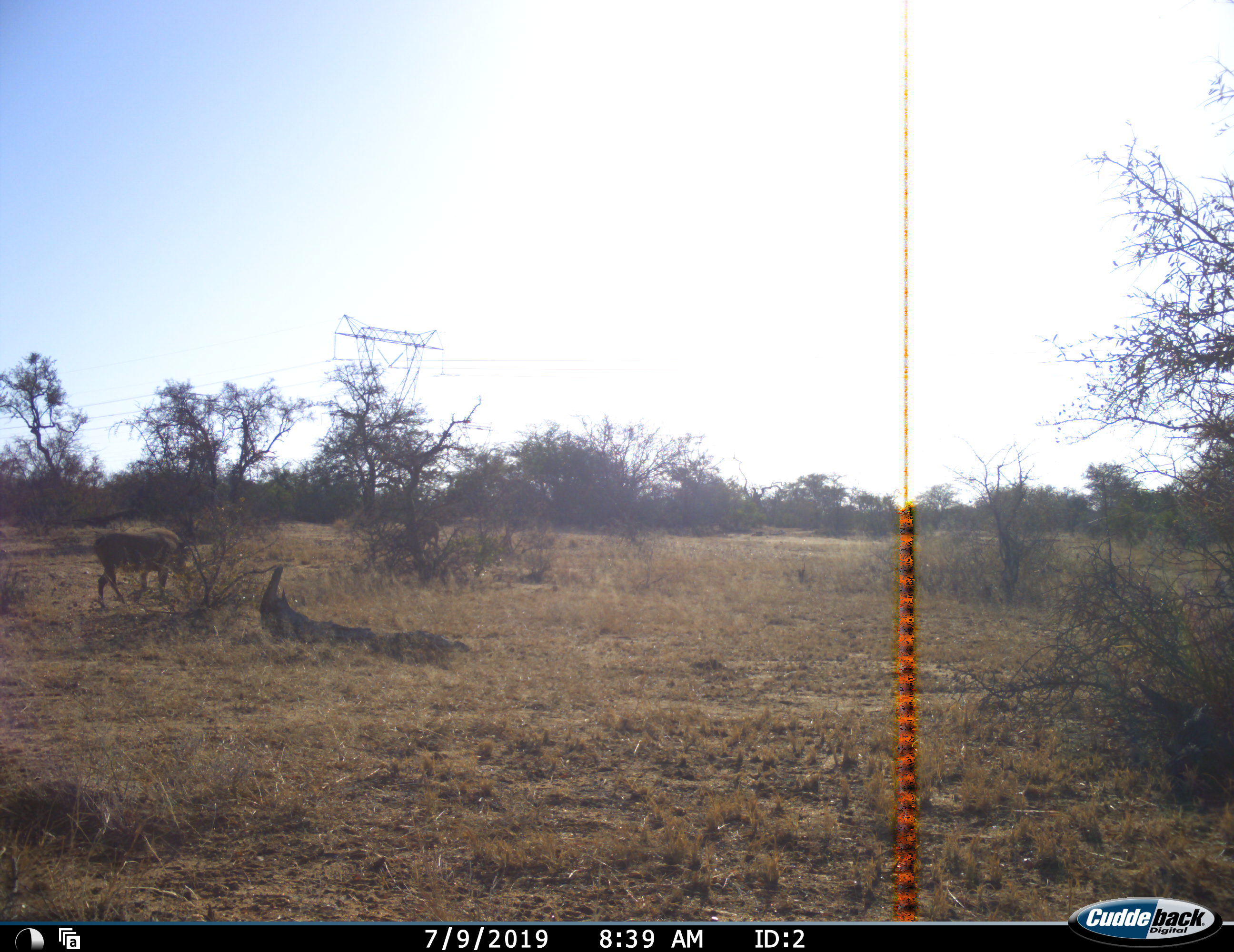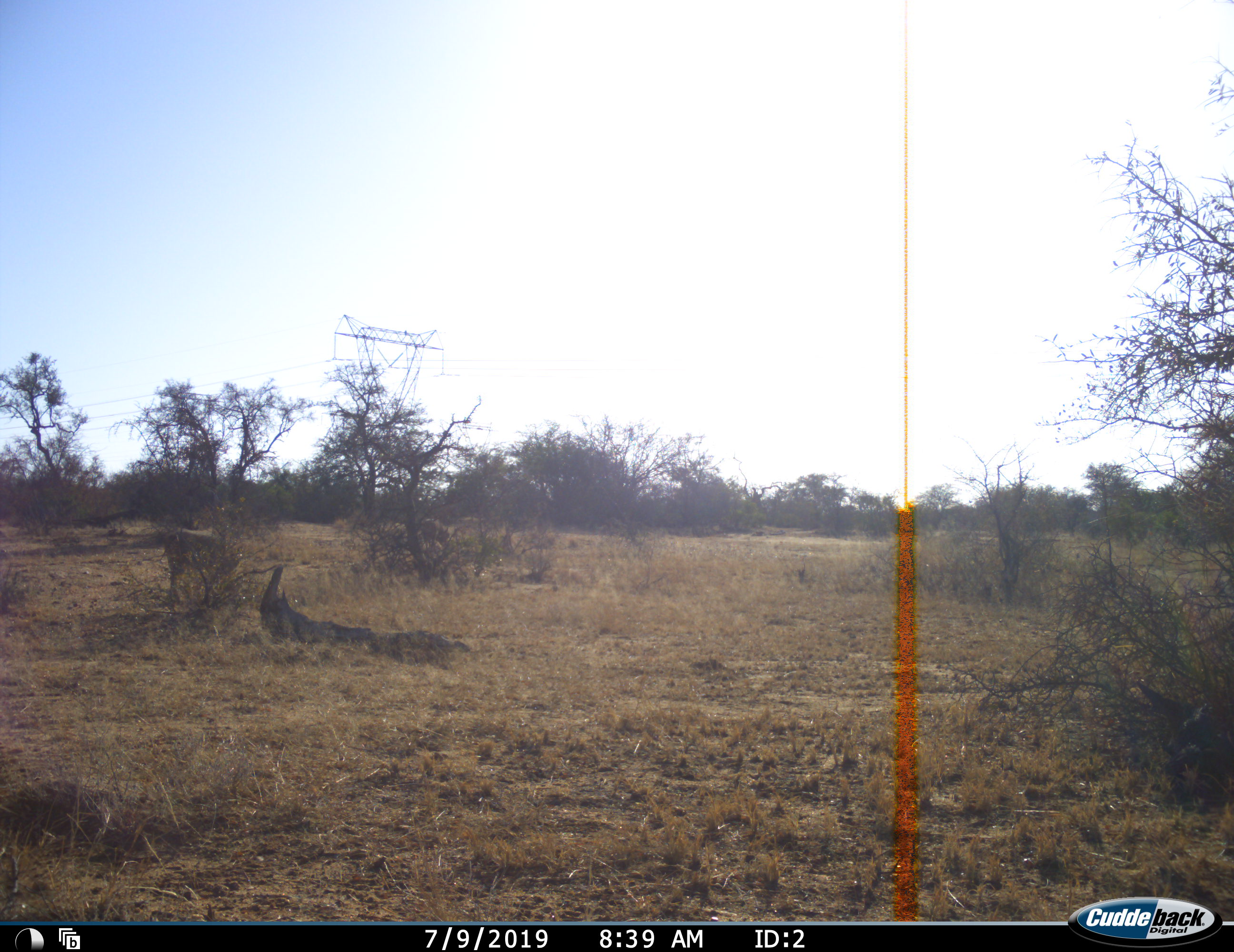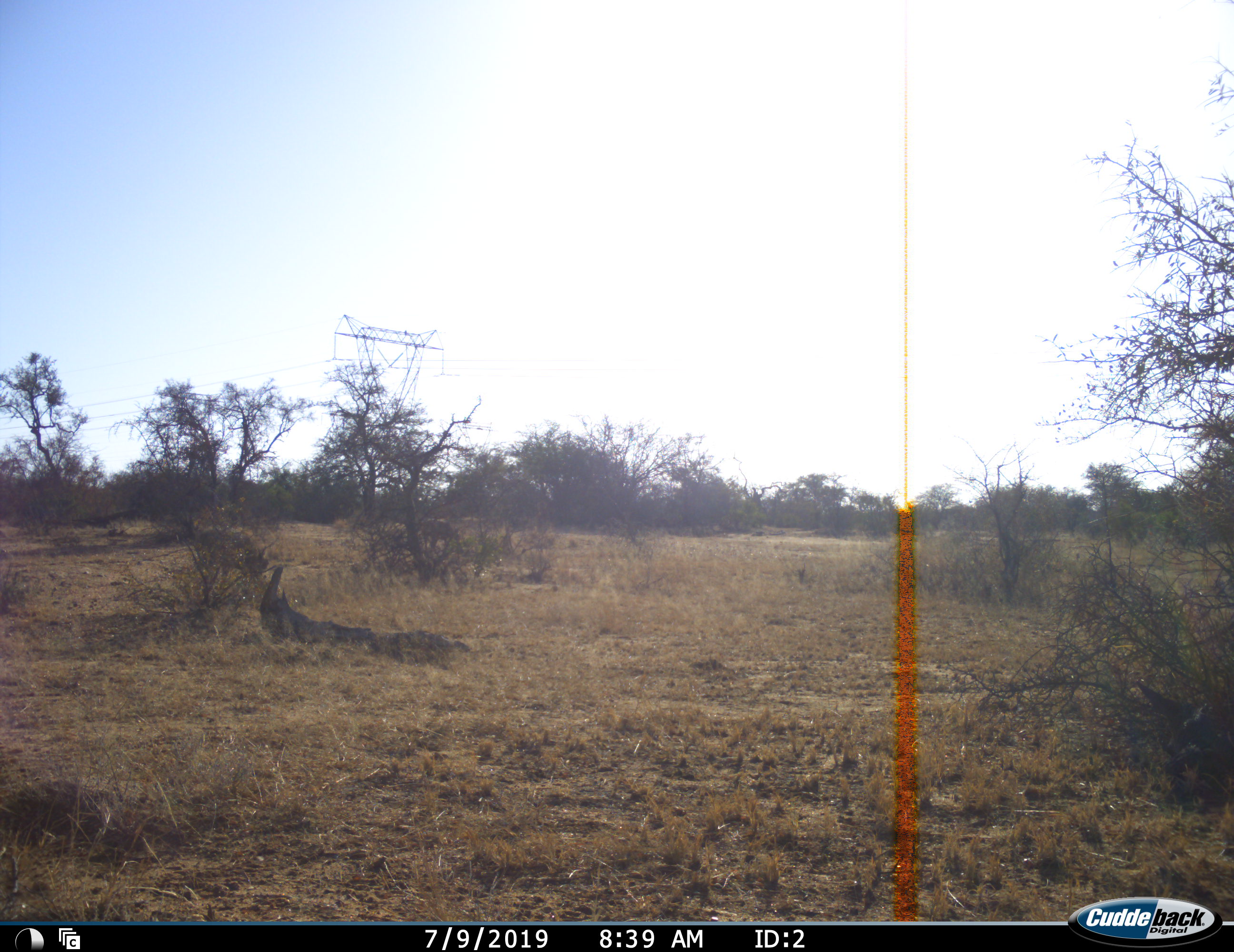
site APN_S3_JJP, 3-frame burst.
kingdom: Animalia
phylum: Chordata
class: Mammalia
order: Artiodactyla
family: Suidae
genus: Phacochoerus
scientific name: Phacochoerus africanus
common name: warthog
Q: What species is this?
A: Warthog (Phacochoerus africanus).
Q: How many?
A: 2.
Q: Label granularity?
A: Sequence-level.